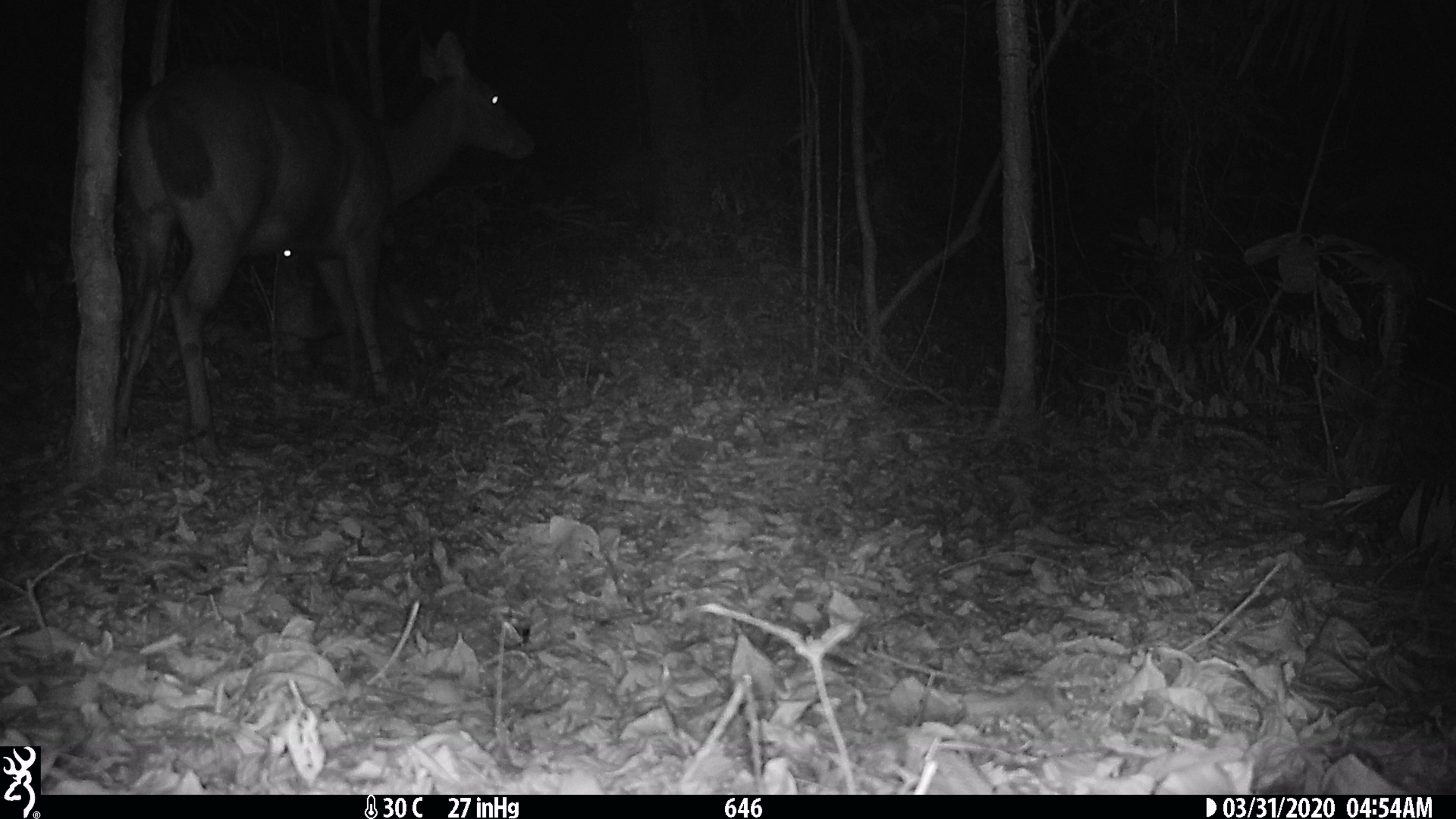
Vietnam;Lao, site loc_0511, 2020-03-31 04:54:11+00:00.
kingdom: Animalia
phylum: Chordata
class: Mammalia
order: Artiodactyla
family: Cervidae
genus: Rusa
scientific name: Rusa unicolor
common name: sambar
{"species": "sambar (Rusa unicolor)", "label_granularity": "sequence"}